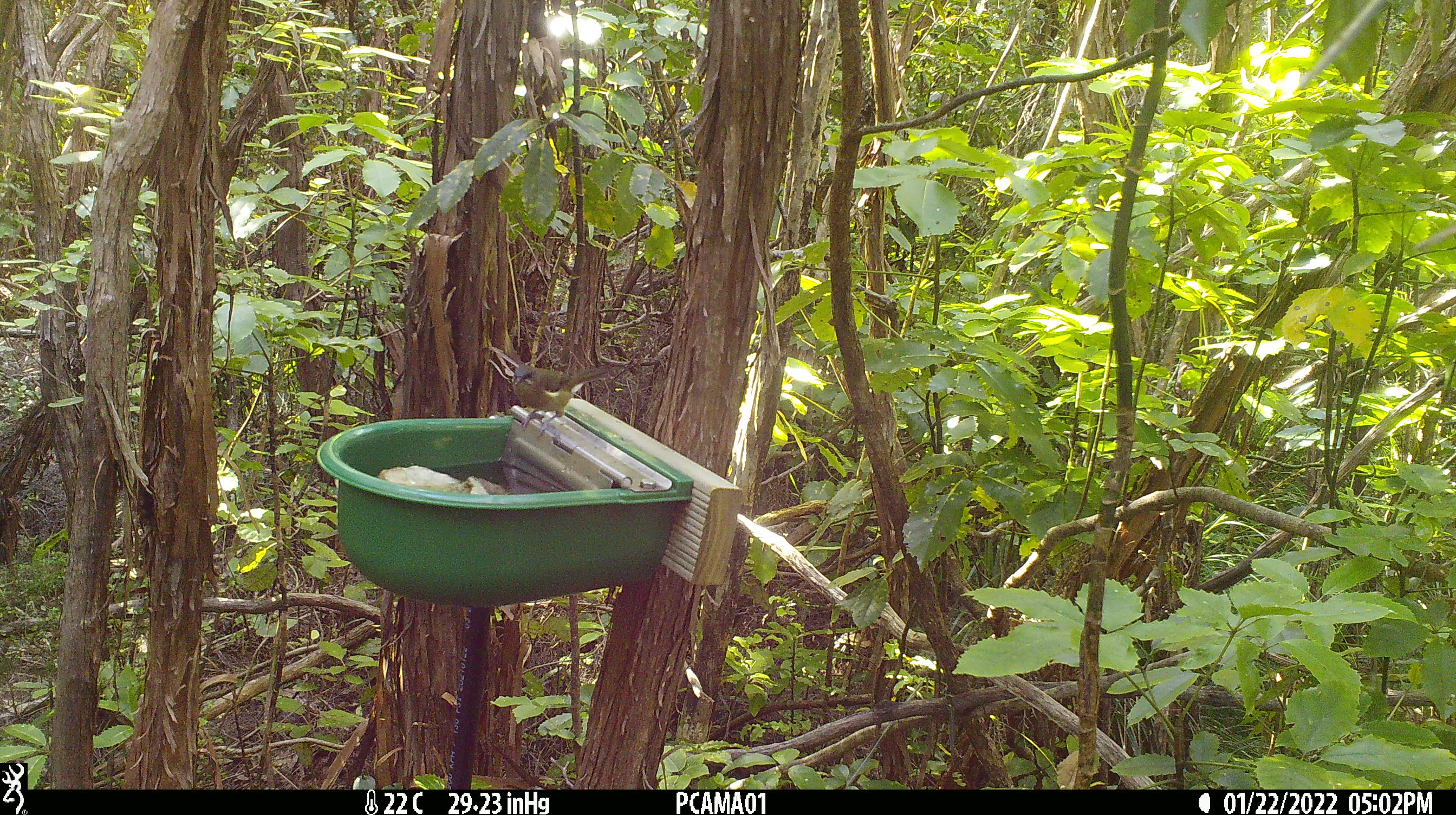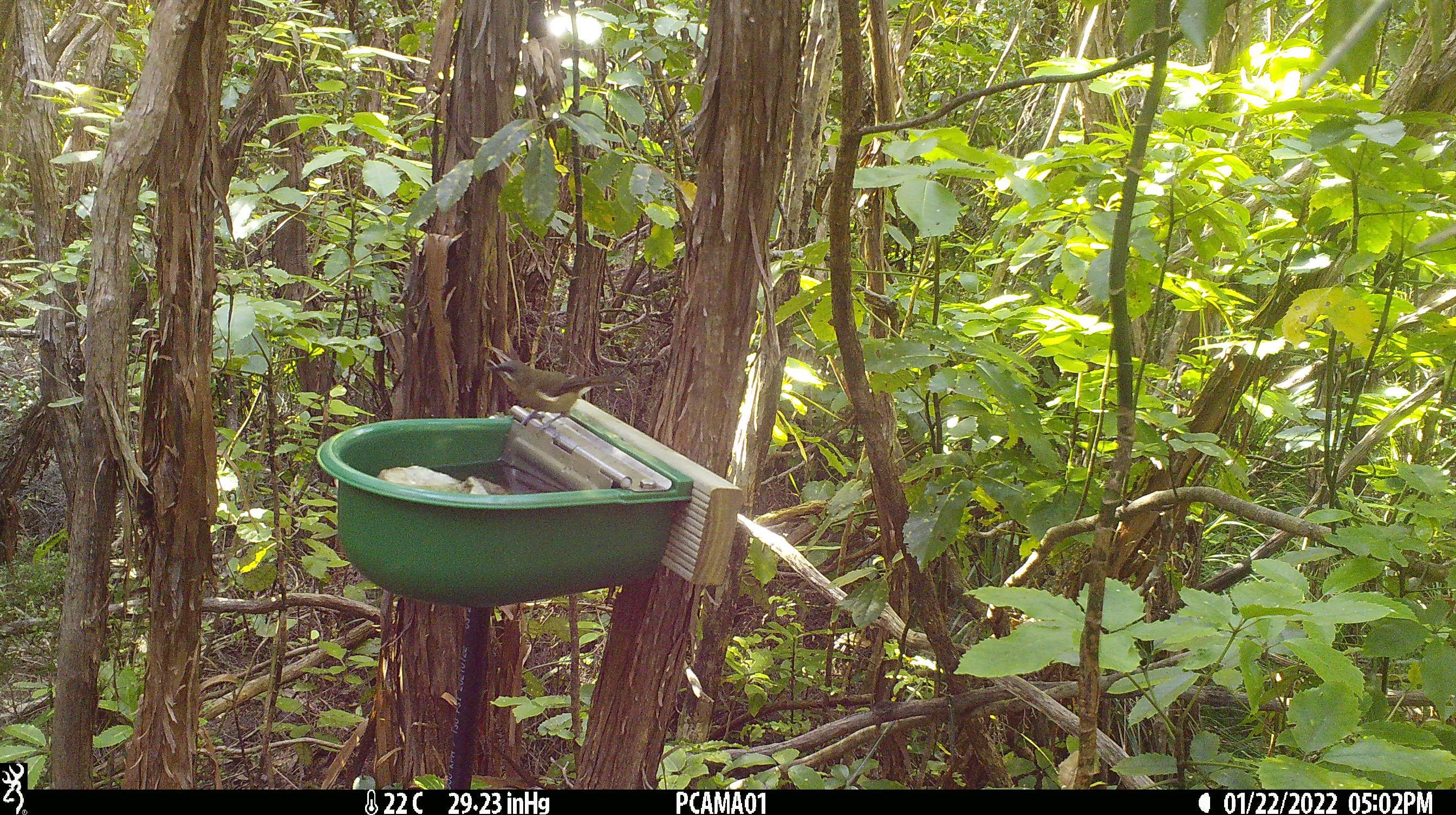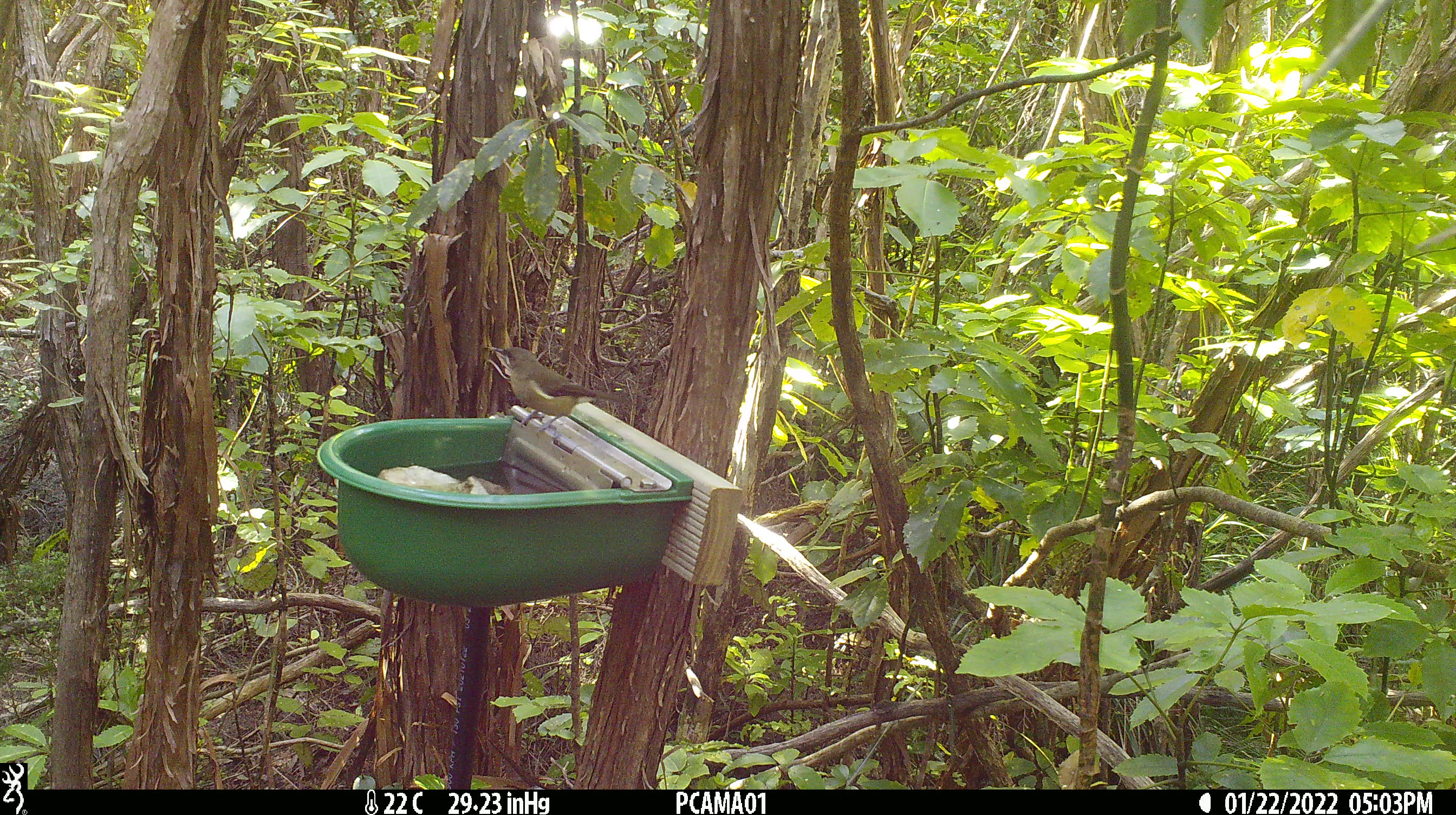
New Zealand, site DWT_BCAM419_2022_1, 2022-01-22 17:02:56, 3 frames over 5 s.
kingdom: Animalia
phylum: Chordata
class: Aves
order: Passeriformes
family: Meliphagidae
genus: Anthornis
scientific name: Anthornis melanura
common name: new zealand bellbird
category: bellbird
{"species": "bellbird (new zealand bellbird) (Anthornis melanura)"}